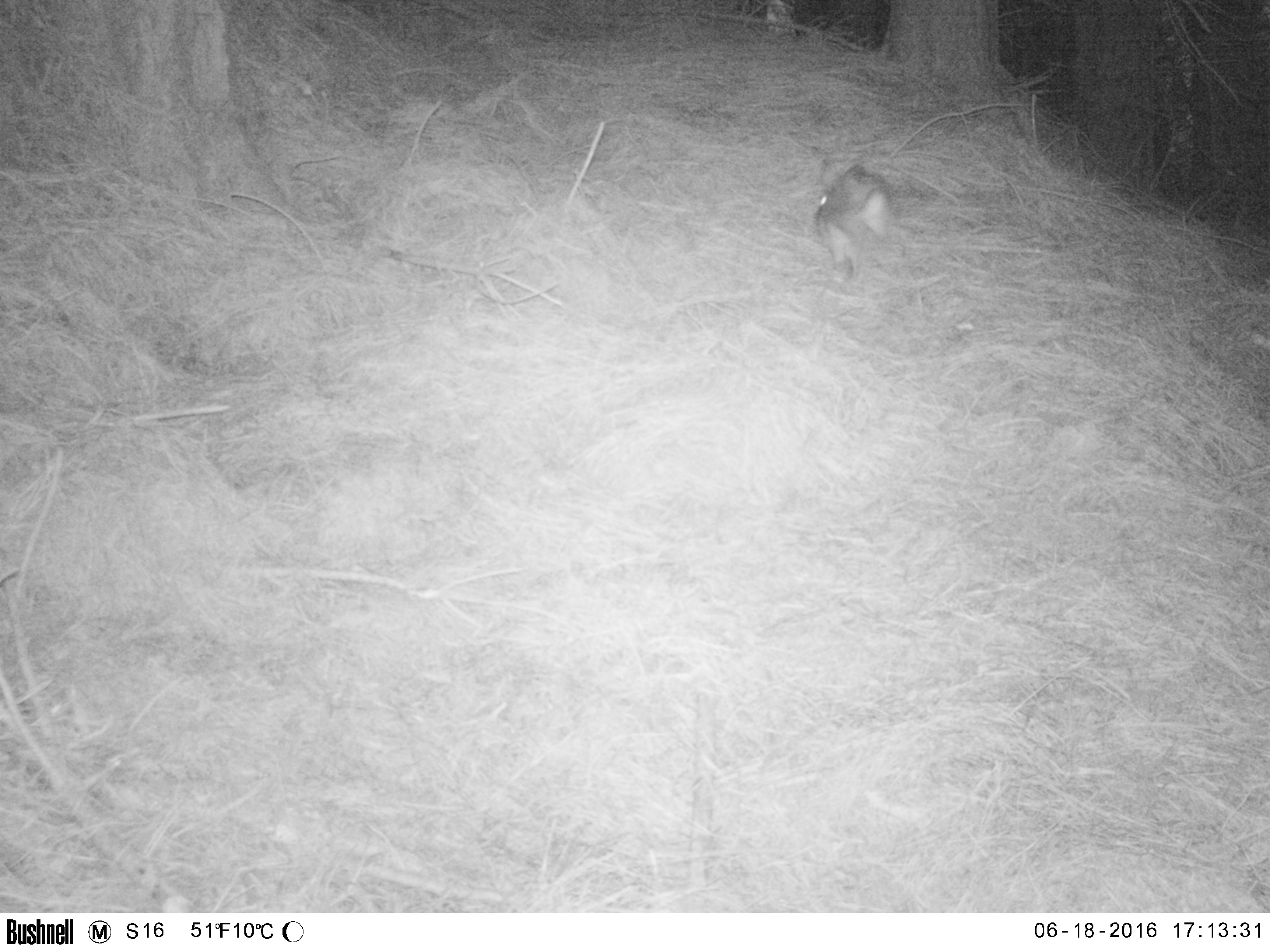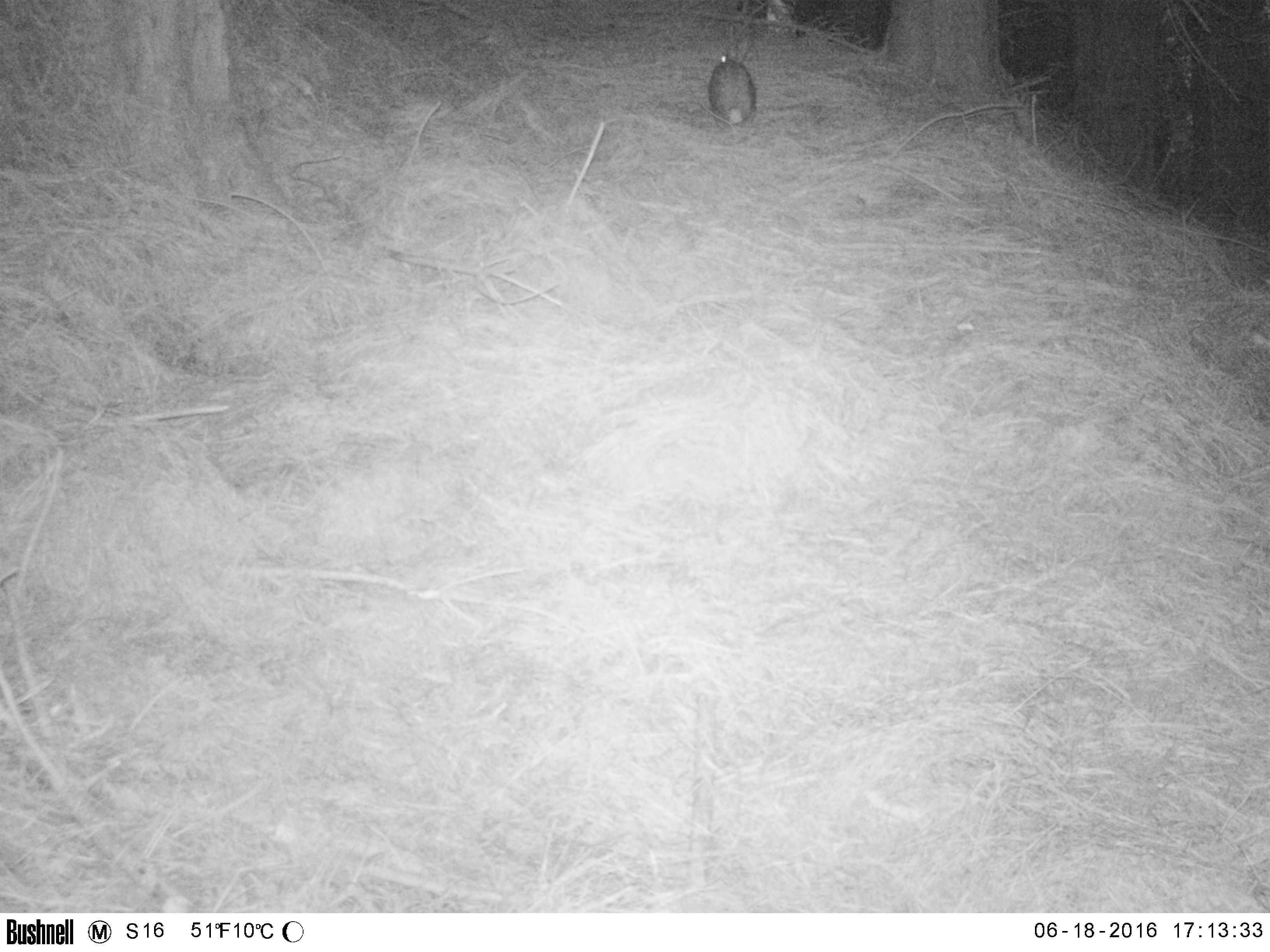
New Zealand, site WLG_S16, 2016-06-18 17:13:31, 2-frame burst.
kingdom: Animalia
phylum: Chordata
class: Mammalia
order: Lagomorpha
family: Leporidae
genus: Oryctolagus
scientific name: Oryctolagus cuniculus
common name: european rabbit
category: rabbit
Rabbit (european rabbit) (Oryctolagus cuniculus).